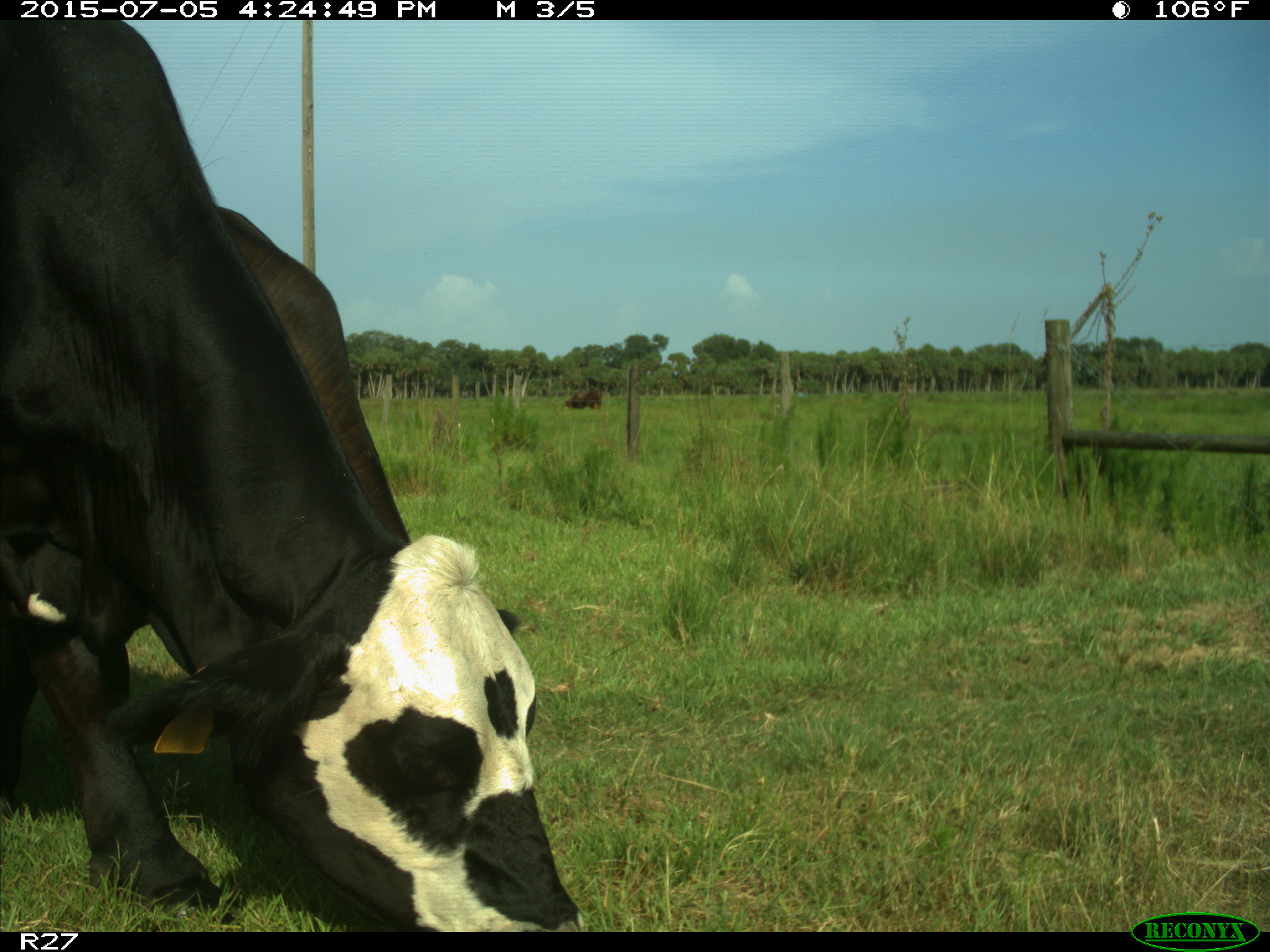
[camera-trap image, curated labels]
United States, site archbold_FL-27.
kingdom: Animalia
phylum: Chordata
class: Mammalia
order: Artiodactyla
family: Bovidae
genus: Bos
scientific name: Bos taurus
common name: domestic cow